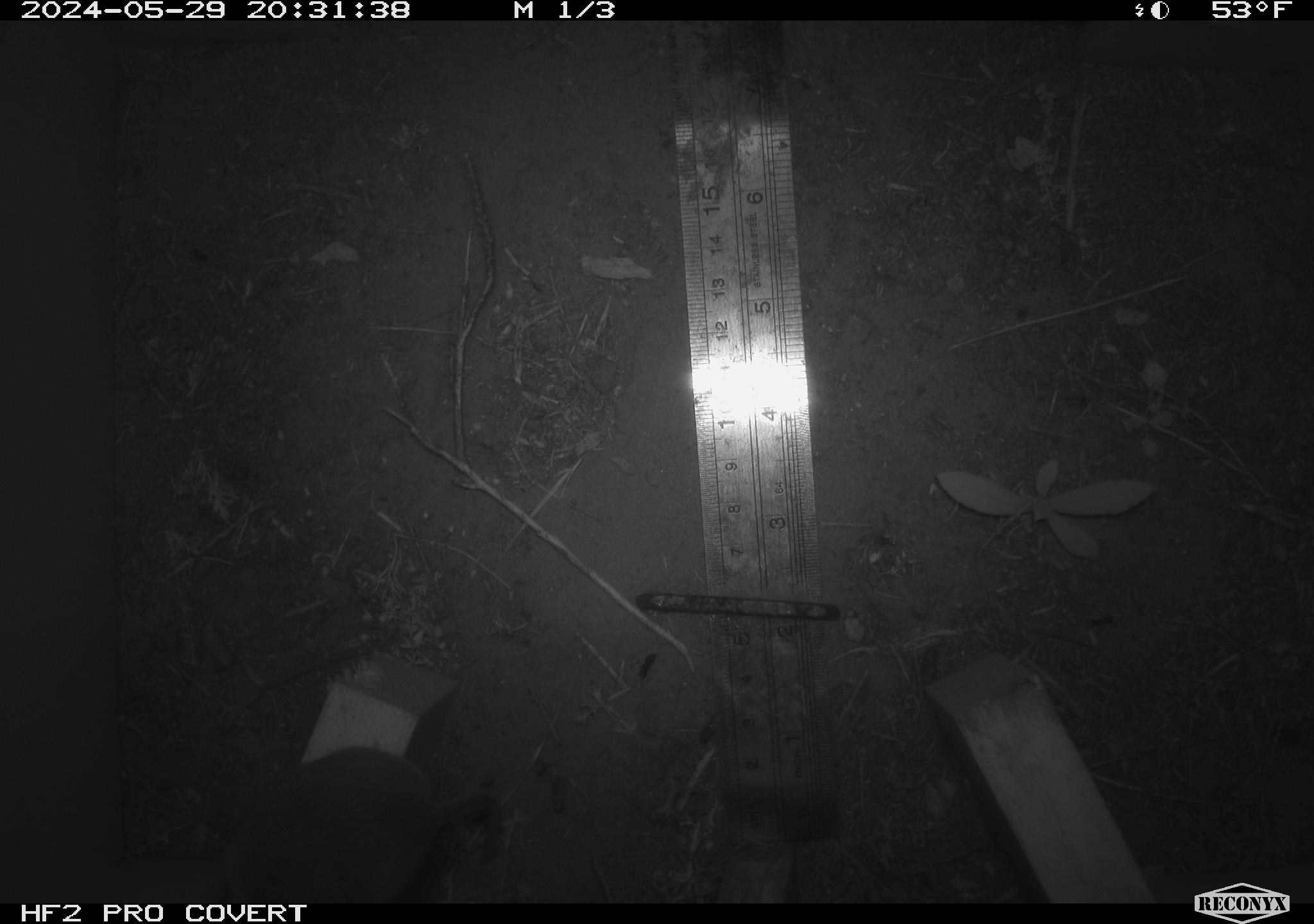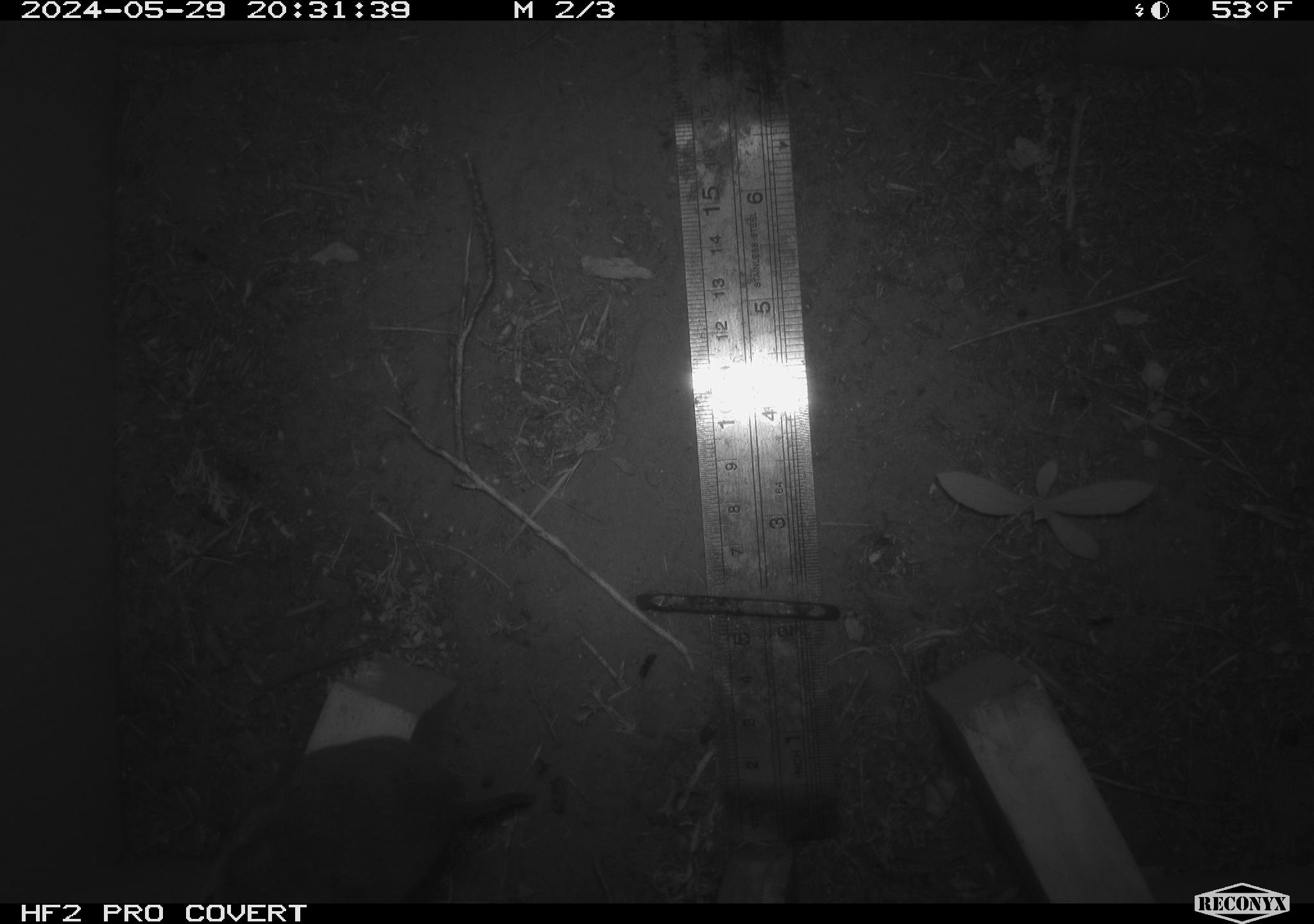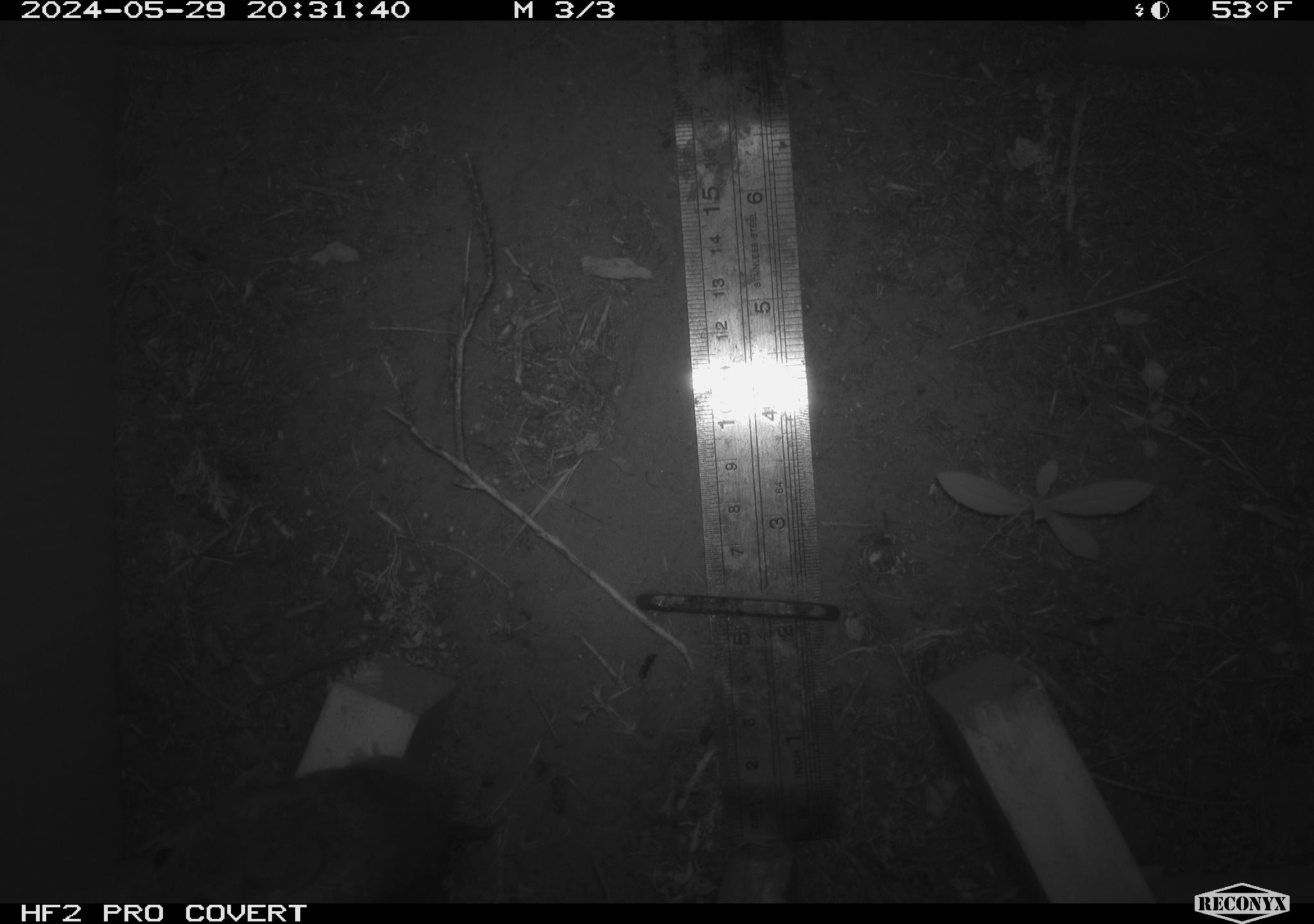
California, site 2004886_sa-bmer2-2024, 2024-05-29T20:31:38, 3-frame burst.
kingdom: Animalia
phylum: Chordata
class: Mammalia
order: Rodentia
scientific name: Rodentia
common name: mouse species